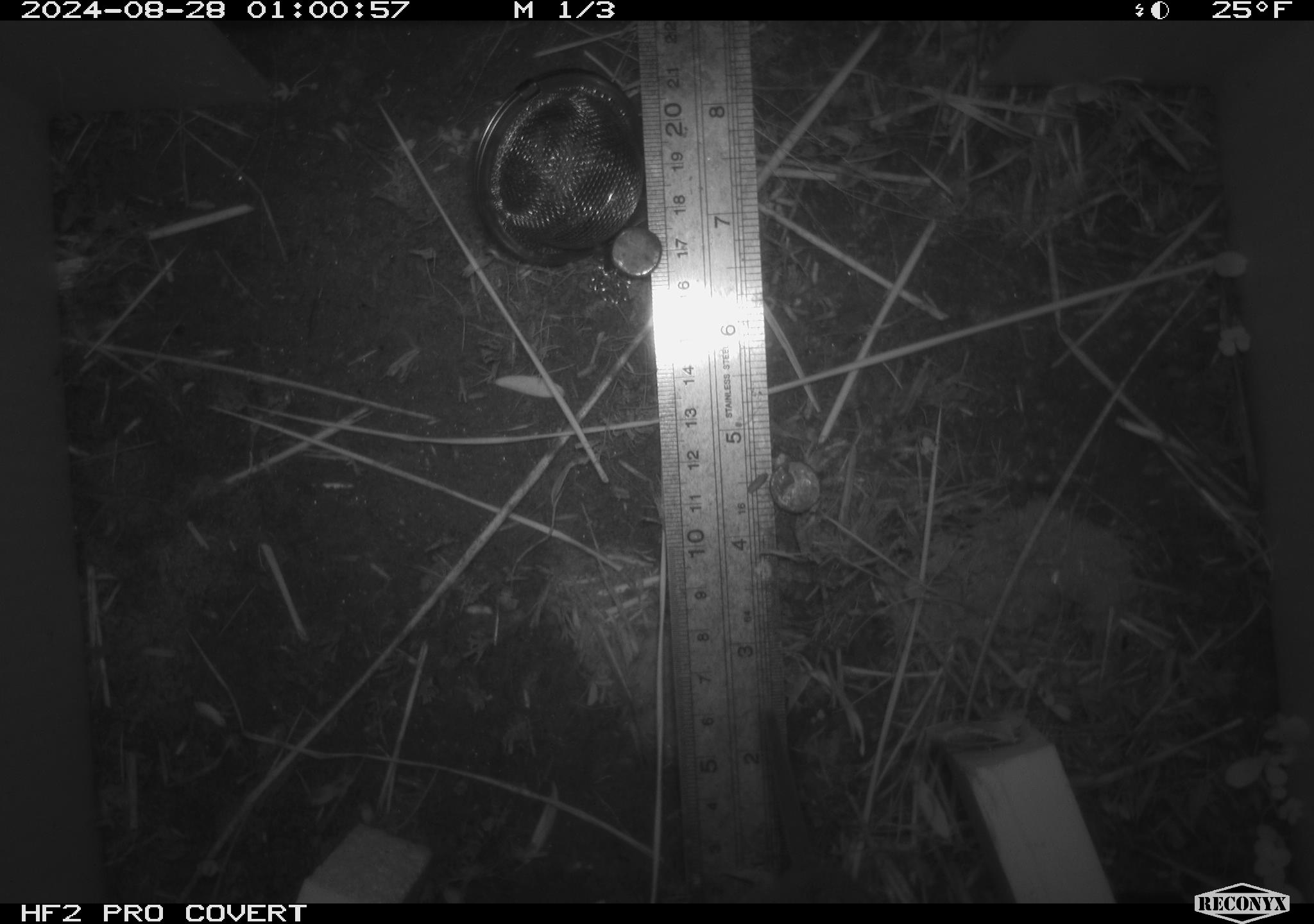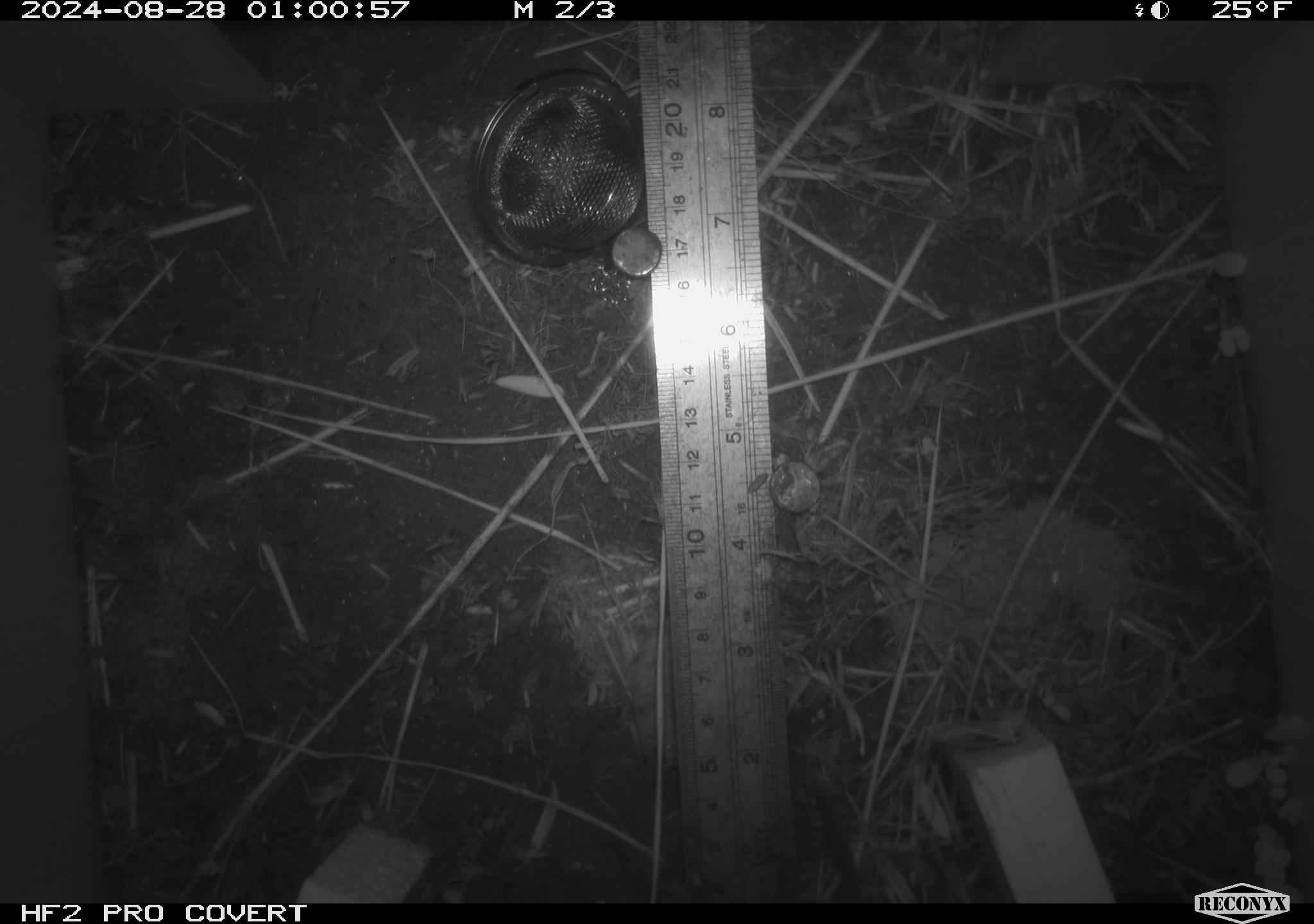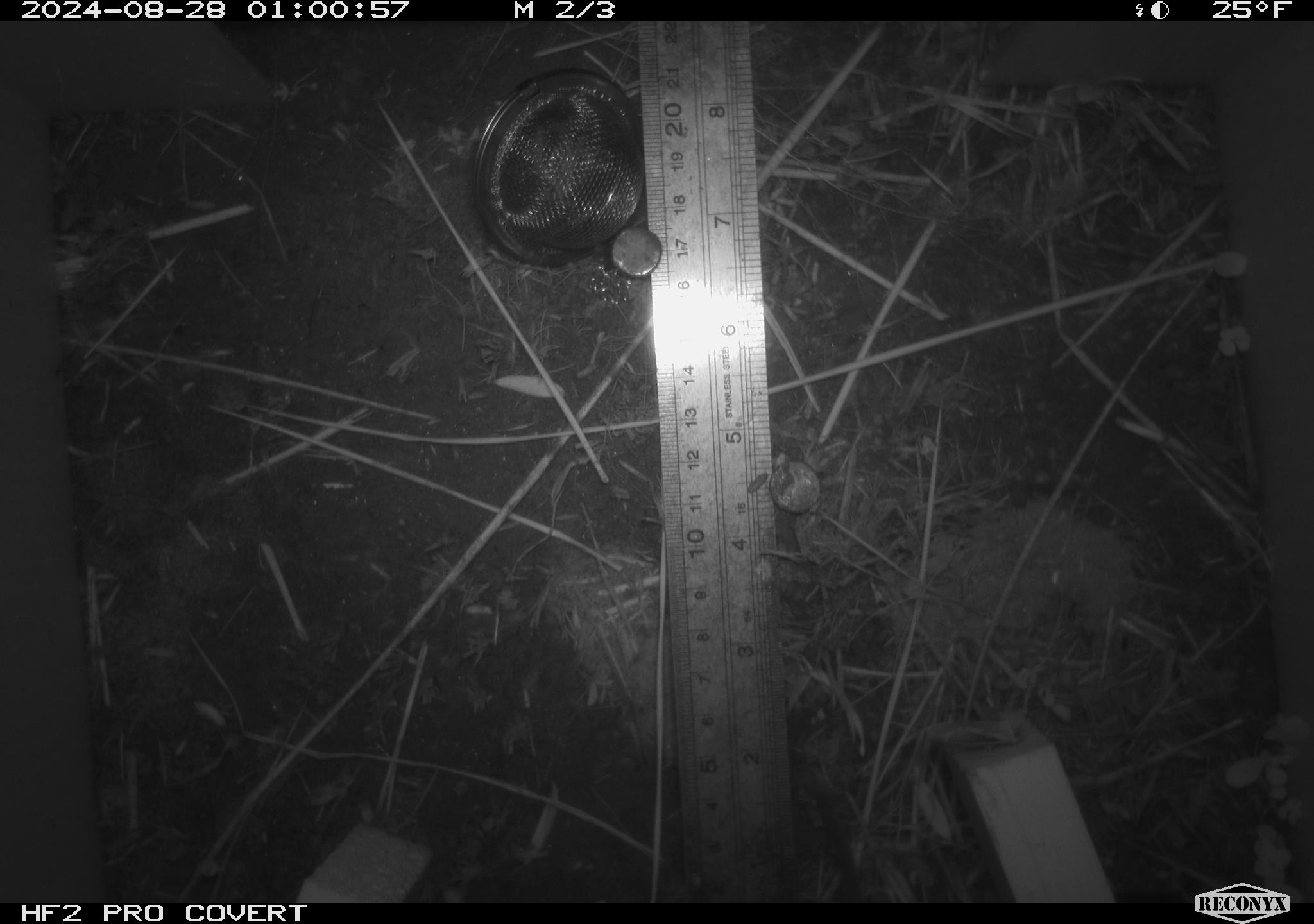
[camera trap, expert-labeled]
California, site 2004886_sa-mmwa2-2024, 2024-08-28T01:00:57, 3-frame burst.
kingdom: Animalia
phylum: Chordata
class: Mammalia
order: Rodentia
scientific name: Rodentia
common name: mouse species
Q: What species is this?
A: Mouse species (Rodentia).